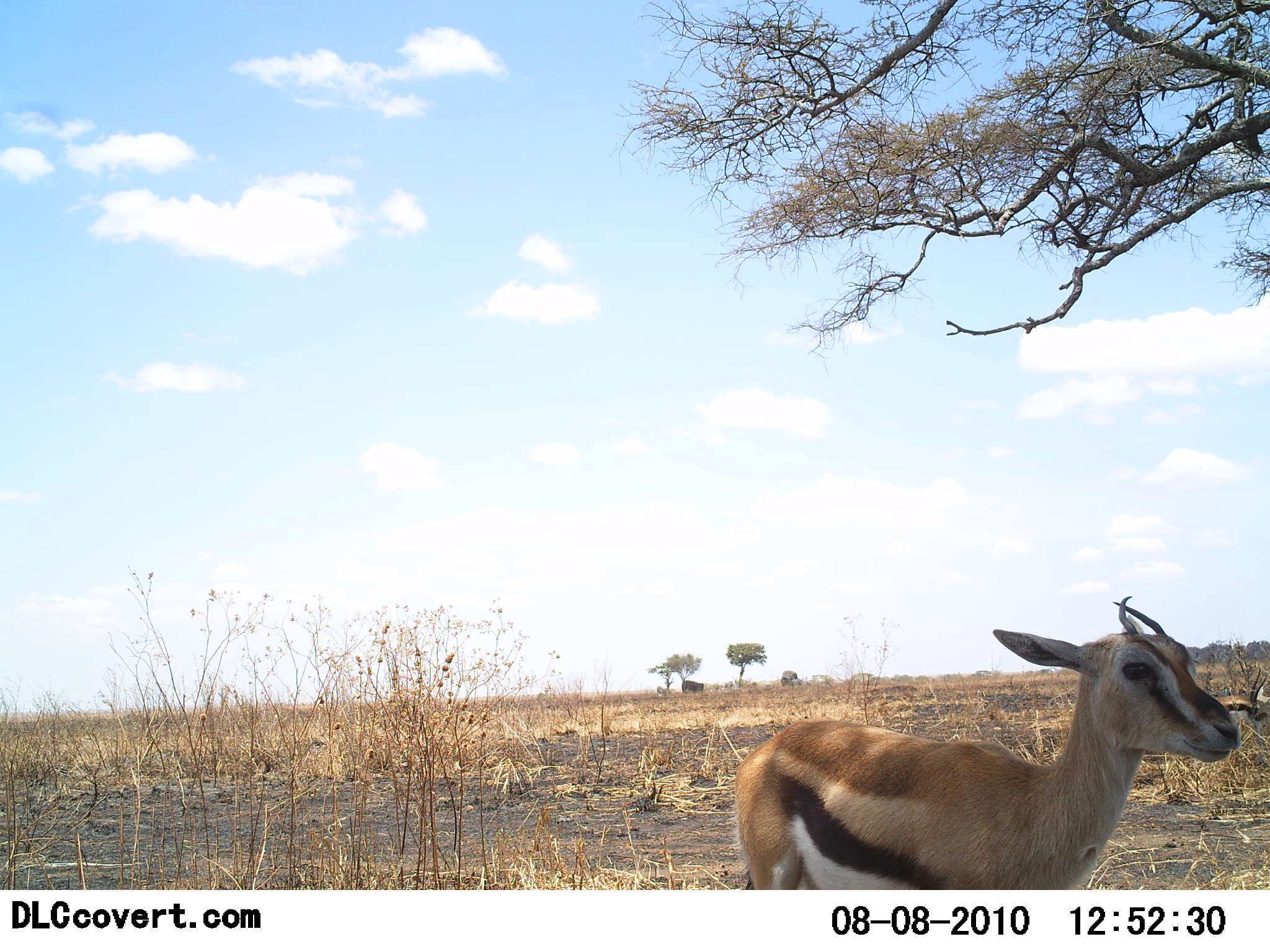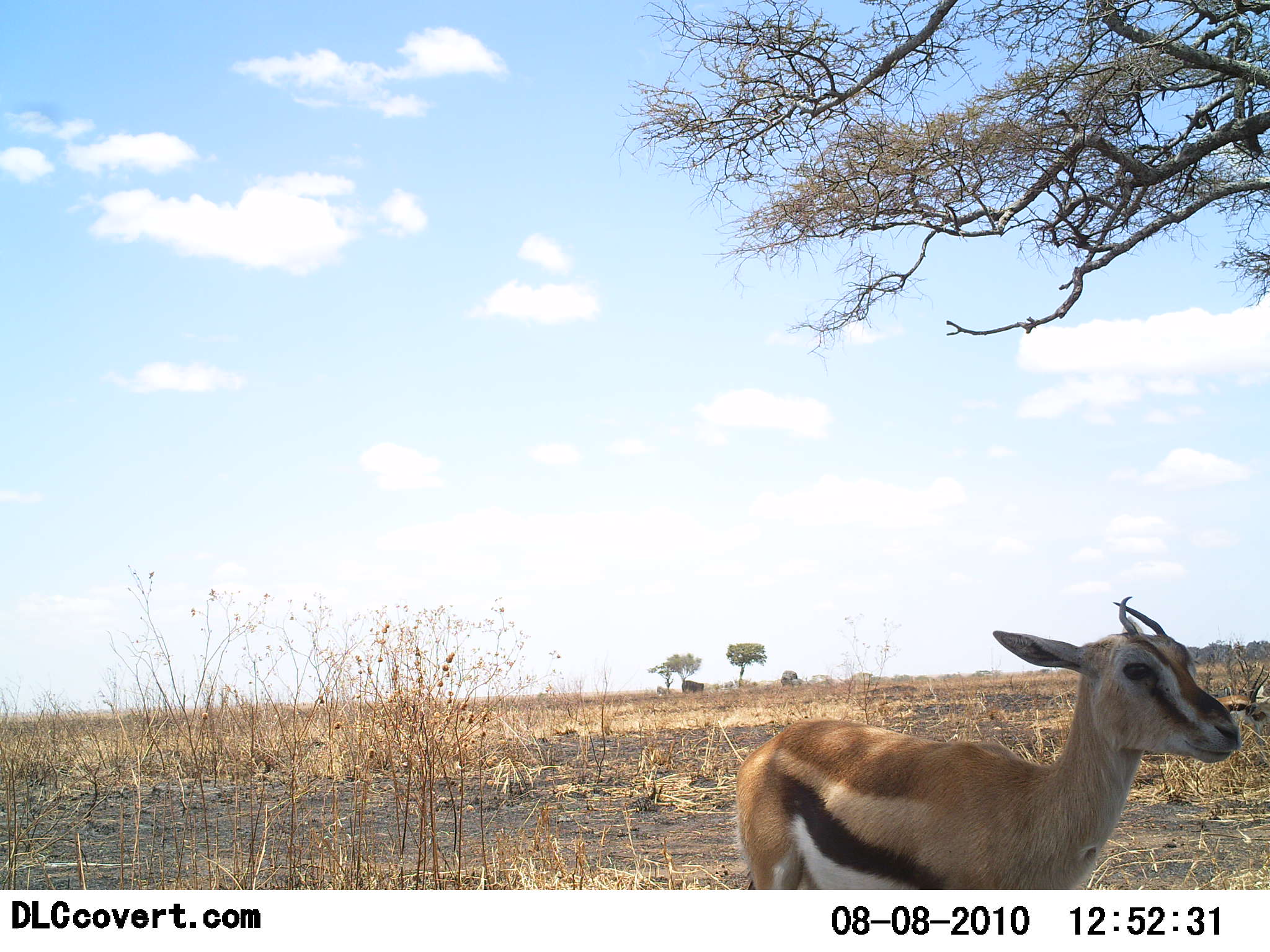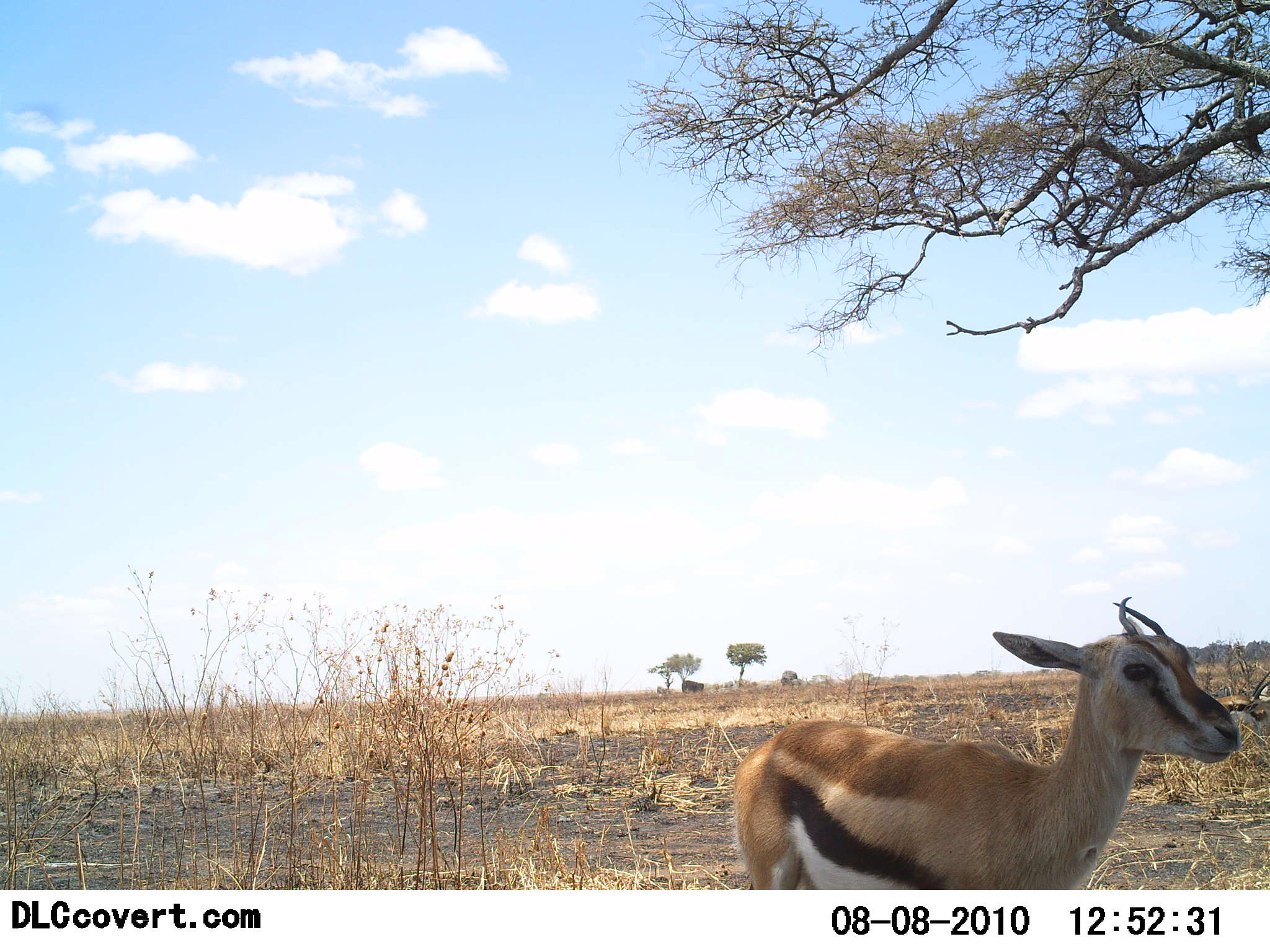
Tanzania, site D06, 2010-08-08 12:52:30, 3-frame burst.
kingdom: Animalia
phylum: Chordata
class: Mammalia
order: Artiodactyla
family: Bovidae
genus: Eudorcas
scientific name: Eudorcas thomsonii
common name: thomson's gazelle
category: gazellethomsons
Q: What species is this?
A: Gazellethomsons (thomson's gazelle) (Eudorcas thomsonii).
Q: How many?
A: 2.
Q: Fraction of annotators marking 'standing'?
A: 100%.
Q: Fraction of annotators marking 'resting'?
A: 18%.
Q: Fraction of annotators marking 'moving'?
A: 0%.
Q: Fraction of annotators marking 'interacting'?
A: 0%.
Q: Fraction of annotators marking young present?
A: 0%.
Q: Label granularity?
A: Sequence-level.